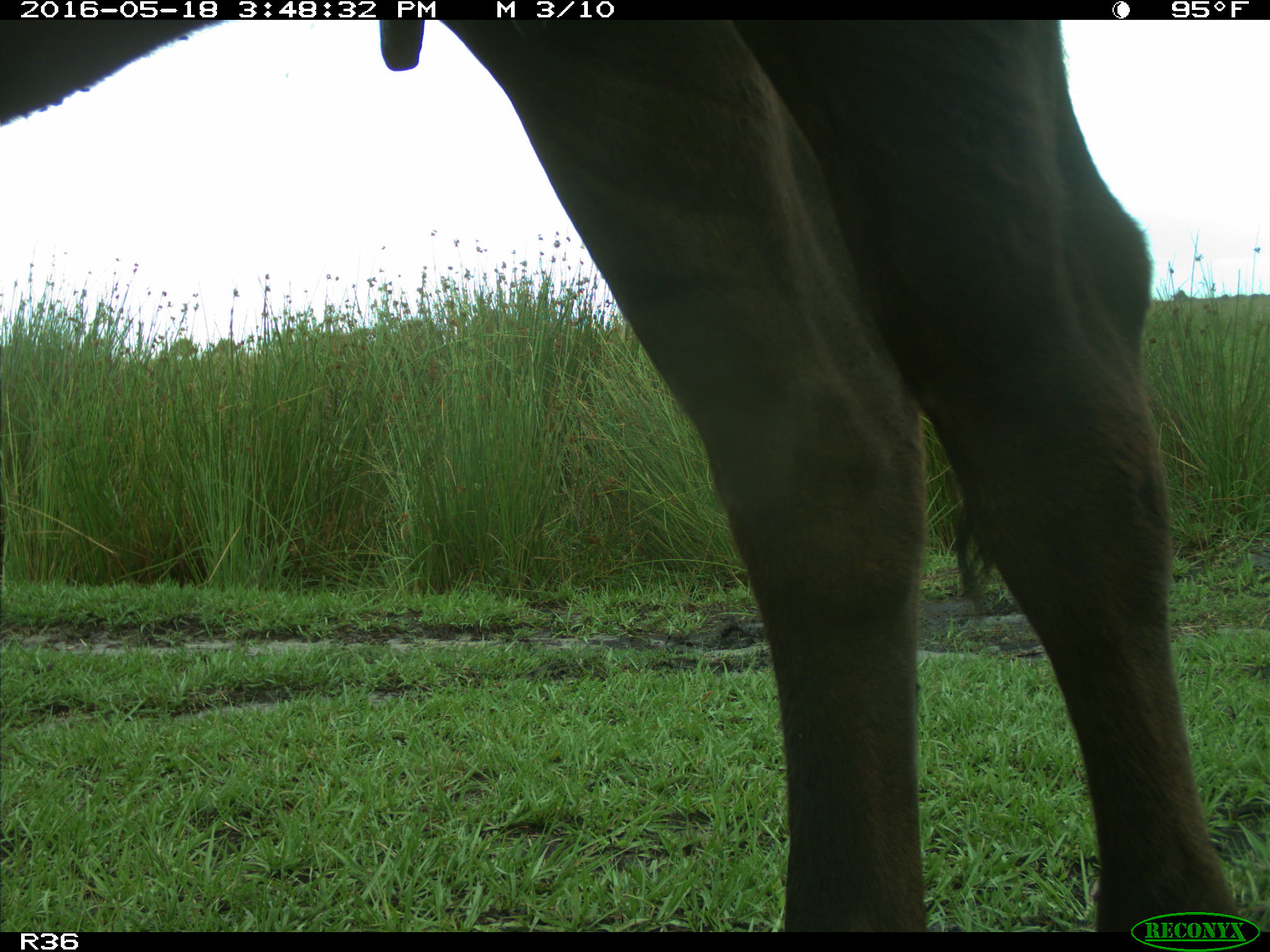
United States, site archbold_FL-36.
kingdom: Animalia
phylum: Chordata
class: Mammalia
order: Artiodactyla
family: Bovidae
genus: Bos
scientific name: Bos taurus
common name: domestic cow